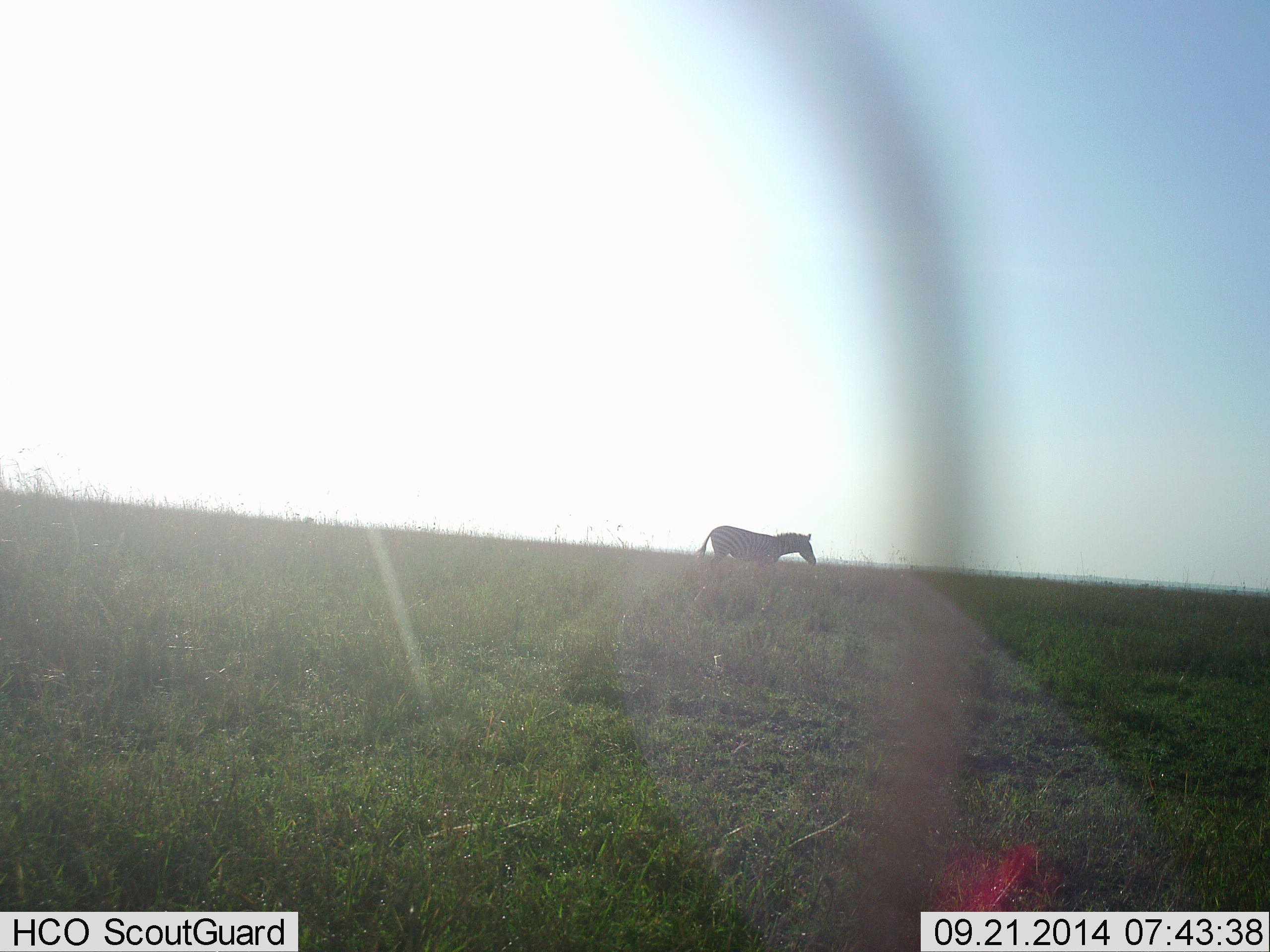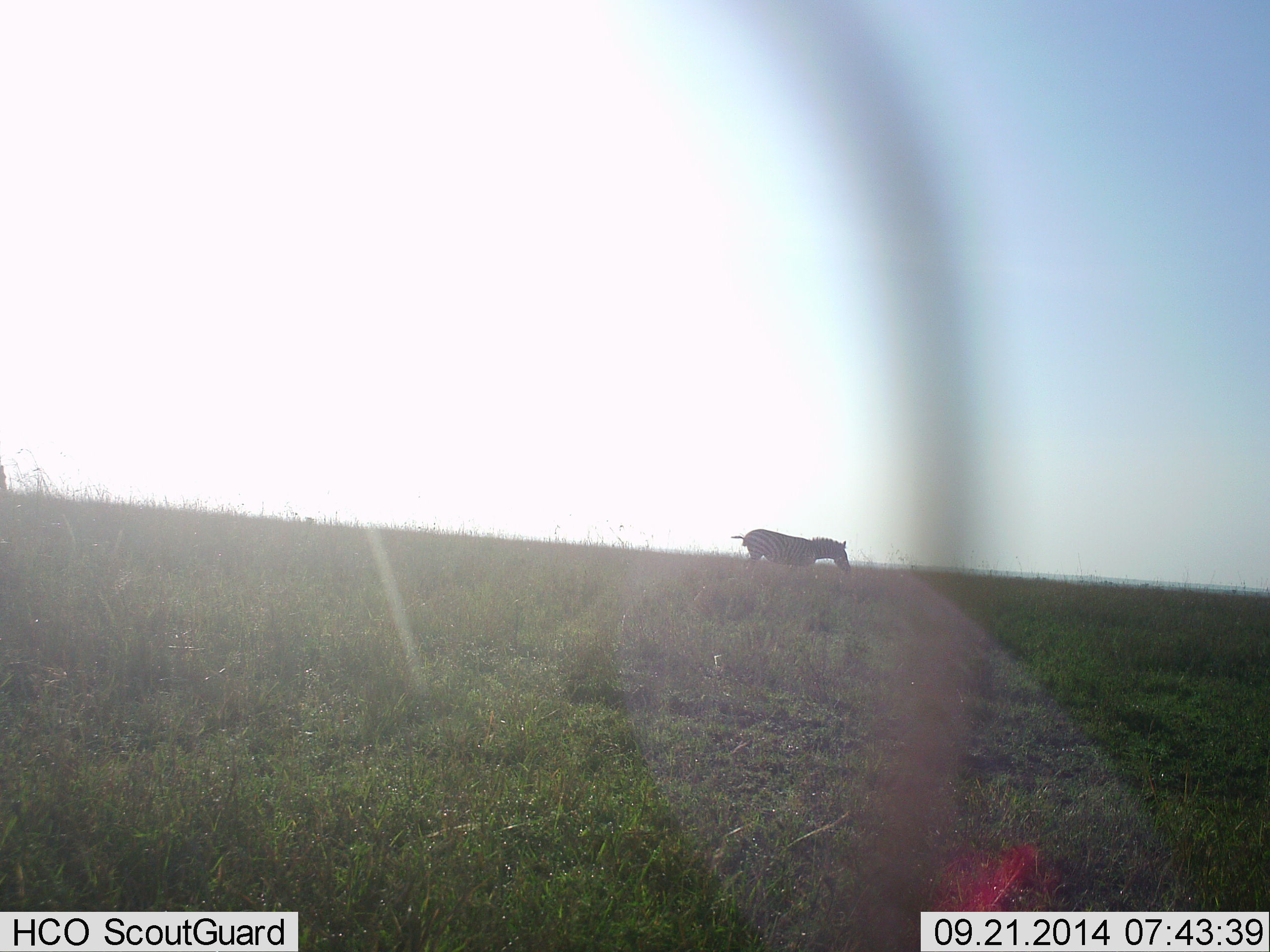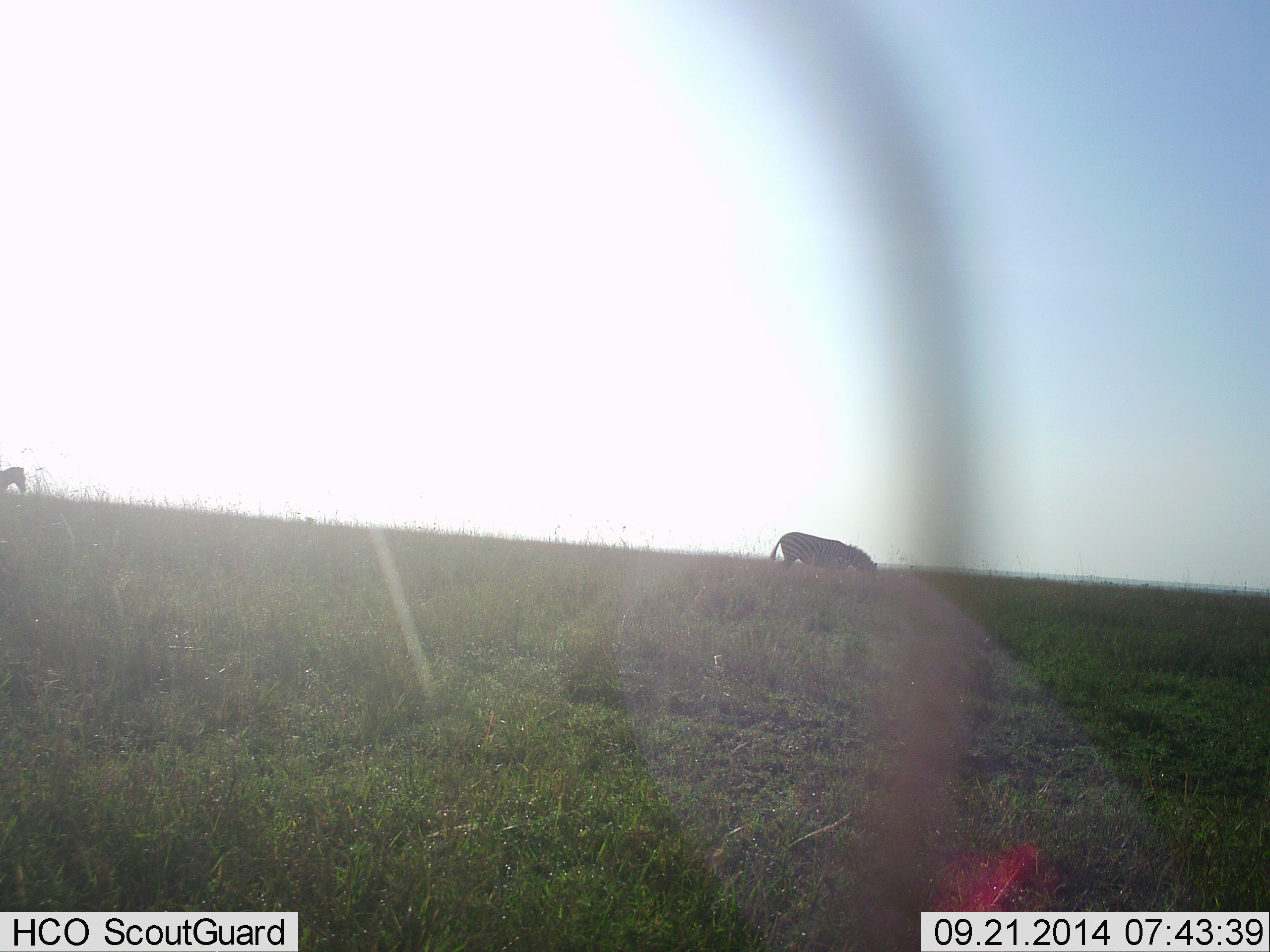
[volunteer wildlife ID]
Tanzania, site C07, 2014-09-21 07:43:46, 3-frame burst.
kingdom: Animalia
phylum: Chordata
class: Mammalia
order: Perissodactyla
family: Equidae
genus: Equus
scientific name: Equus quagga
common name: plains zebra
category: zebra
Zebra (plains zebra) (Equus quagga), count 2. Behavior (volunteer vote fractions): standing 0%, resting 0%, moving 90%, interacting 0%. Young present (vote fraction): 0%. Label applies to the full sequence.